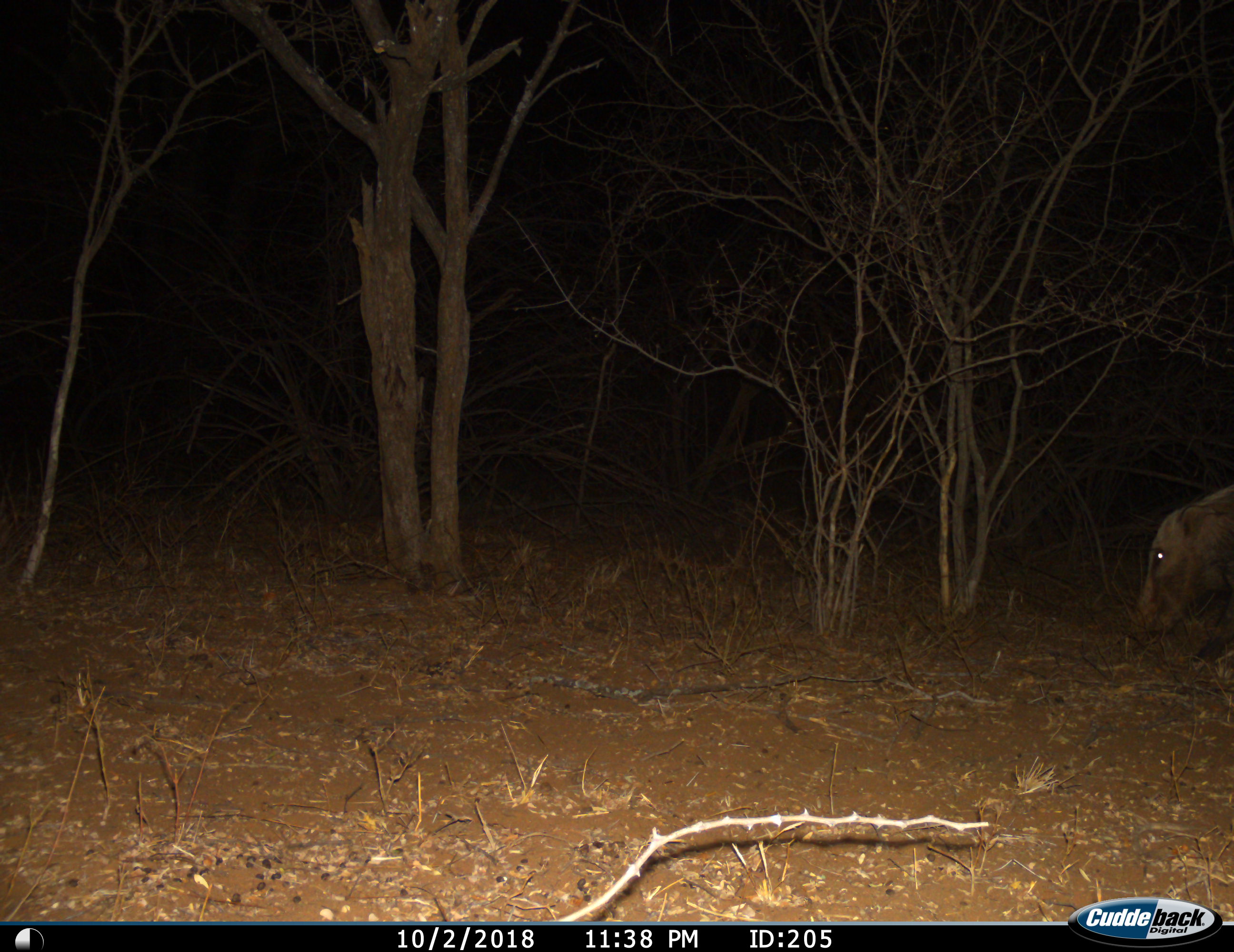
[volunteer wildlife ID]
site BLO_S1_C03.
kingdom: Animalia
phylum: Chordata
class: Mammalia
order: Artiodactyla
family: Suidae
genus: Potamochoerus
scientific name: Potamochoerus larvatus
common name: bushpig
Bushpig (Potamochoerus larvatus), count 1. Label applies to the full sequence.